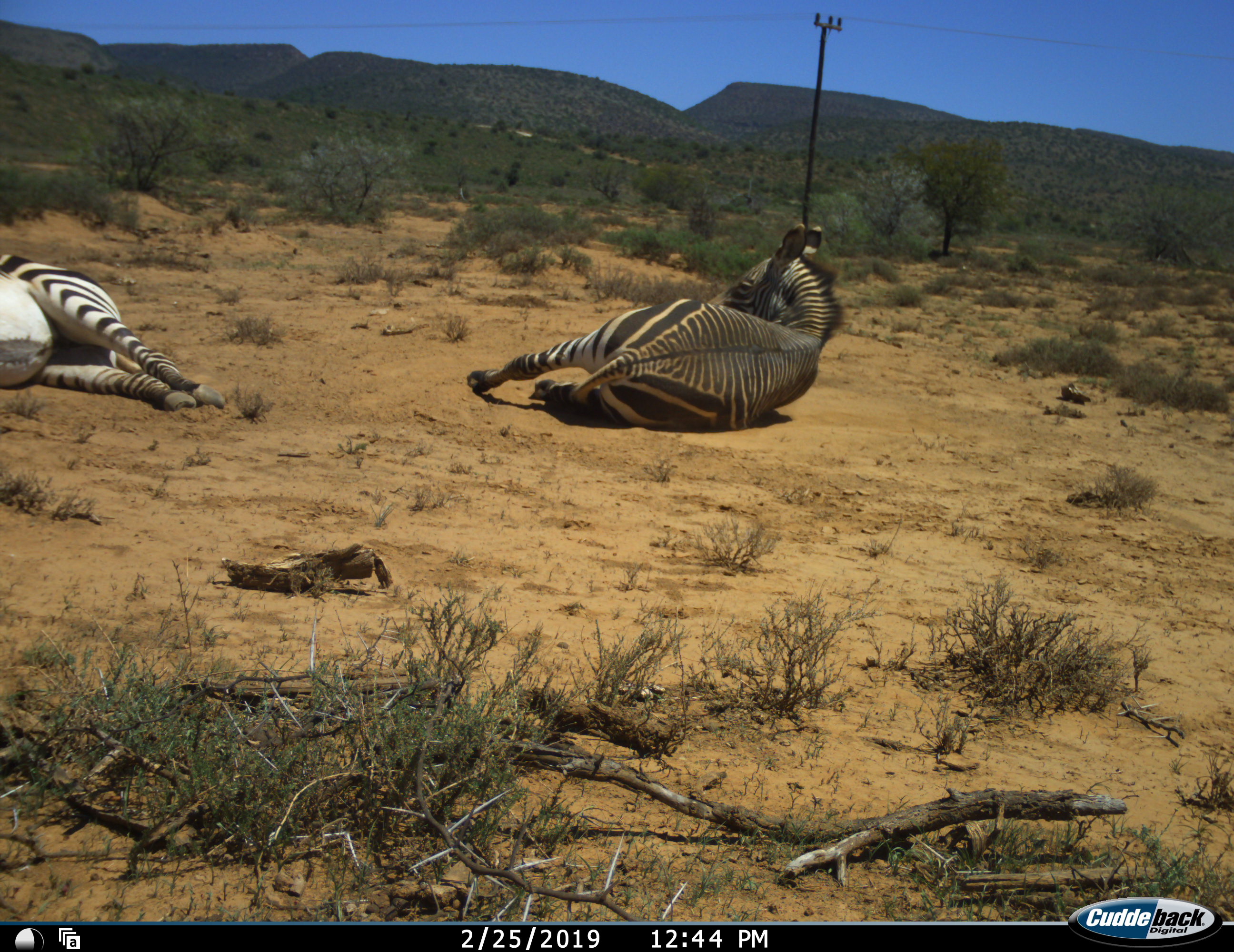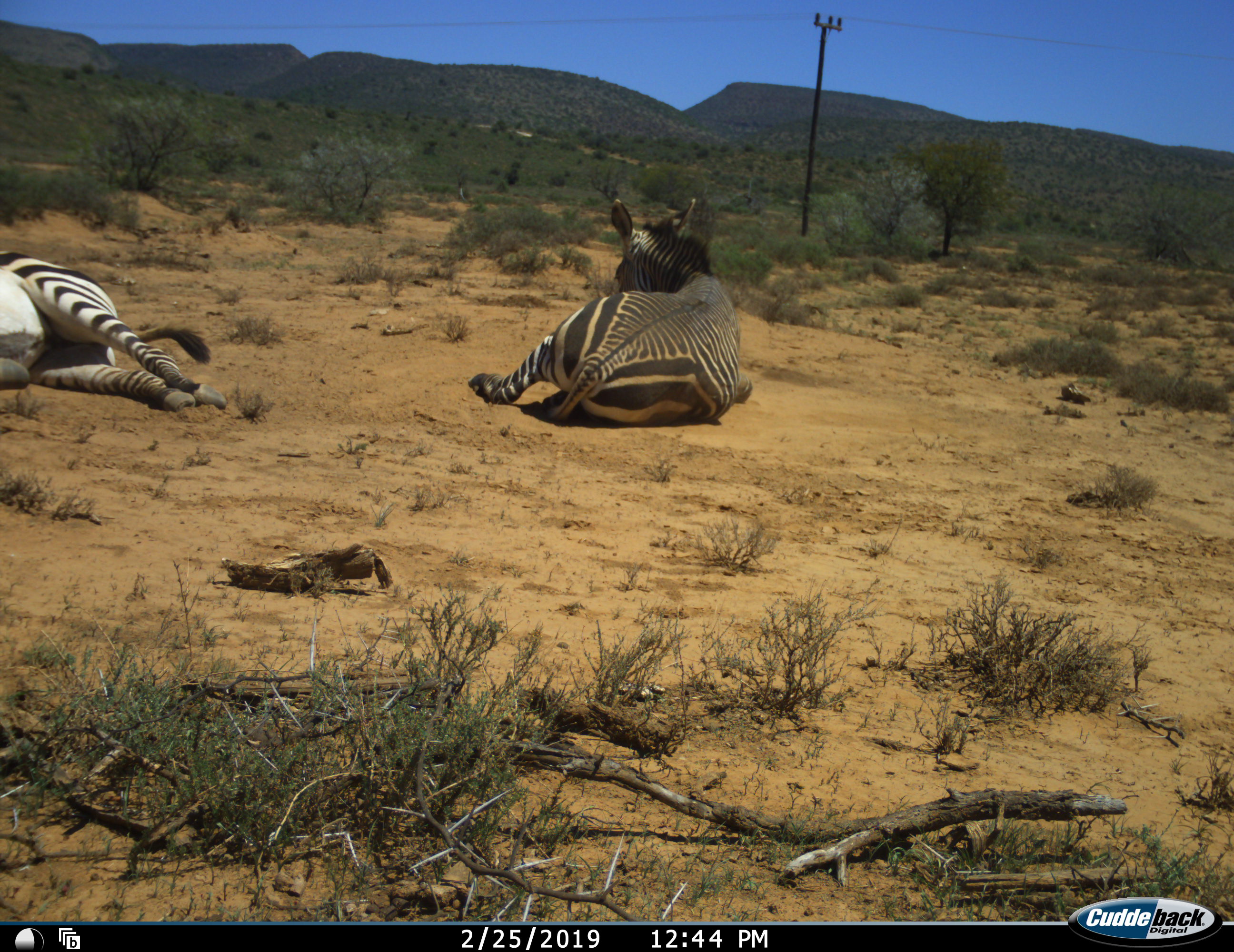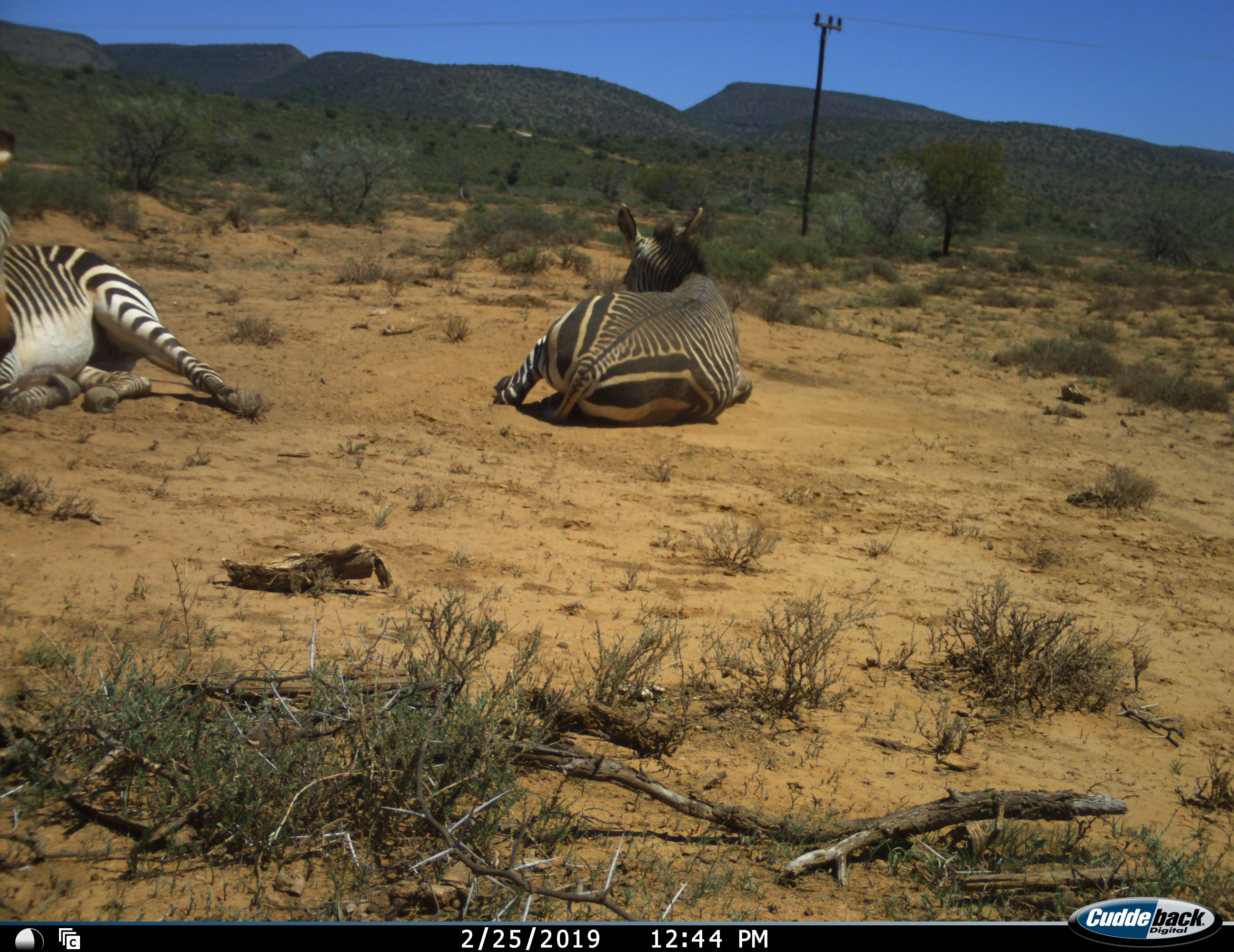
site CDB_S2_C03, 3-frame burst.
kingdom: Animalia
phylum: Chordata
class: Mammalia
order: Perissodactyla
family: Equidae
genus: Equus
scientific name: Equus zebra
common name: mountain zebra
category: zebramountain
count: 2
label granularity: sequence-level